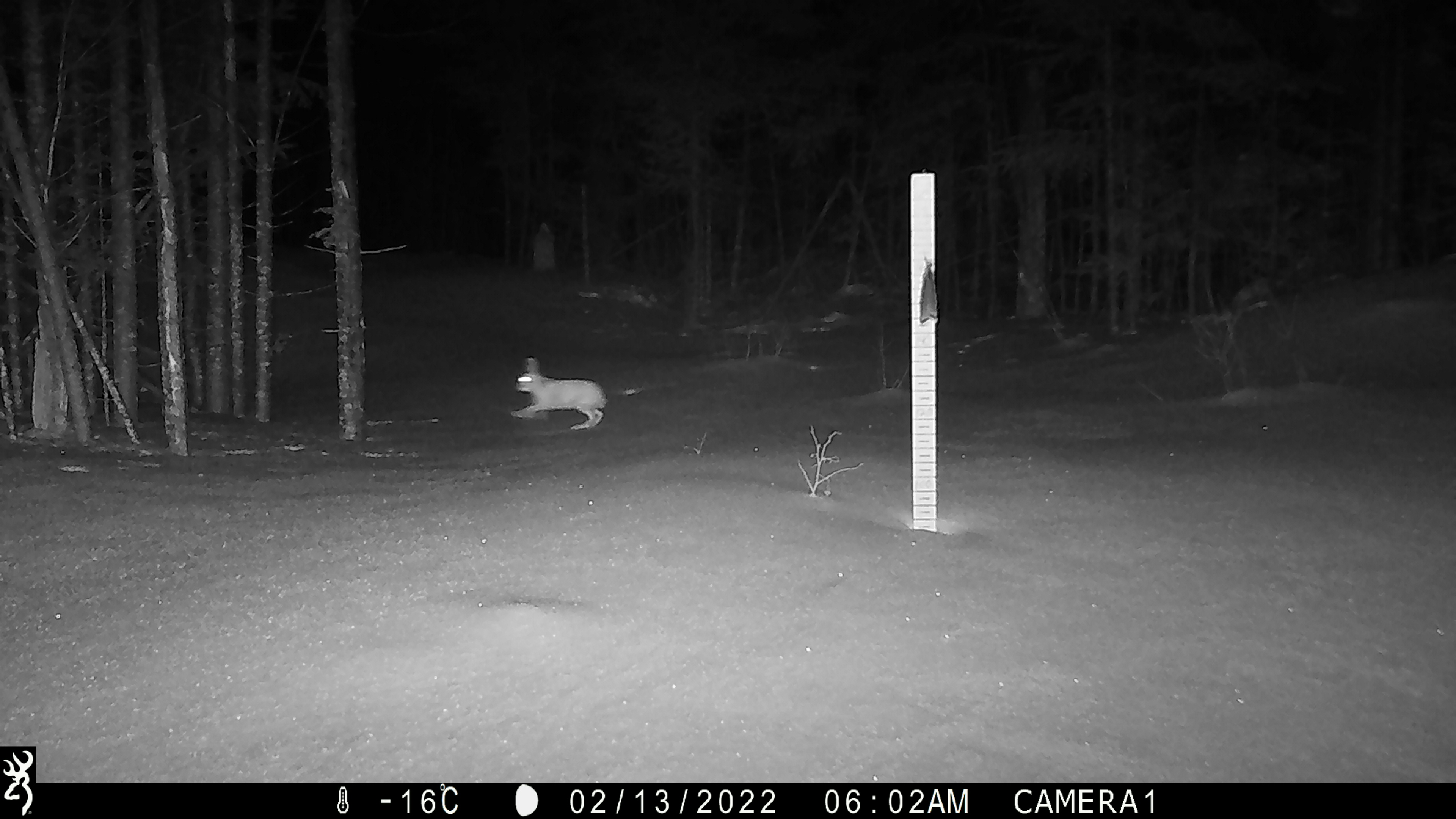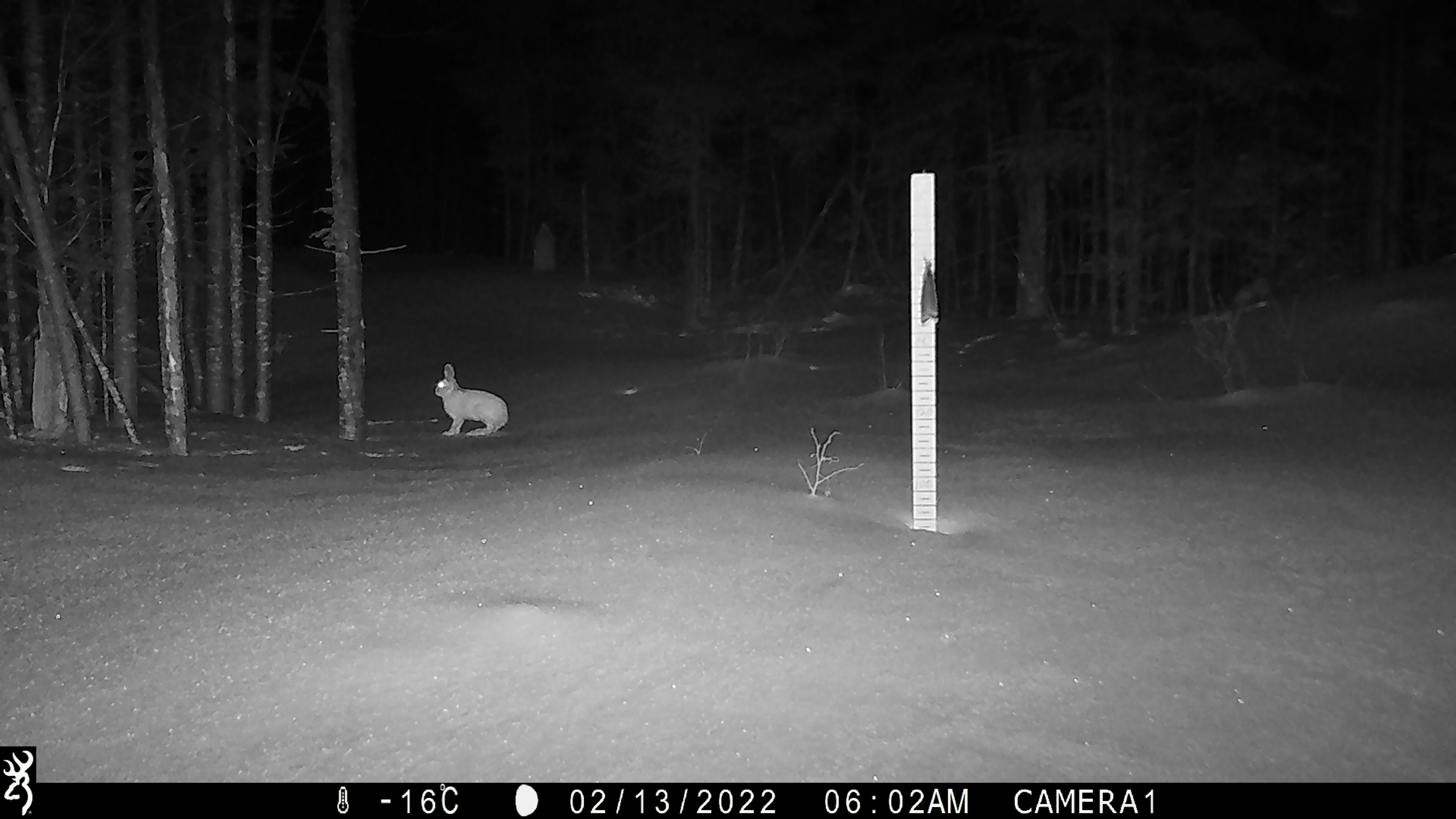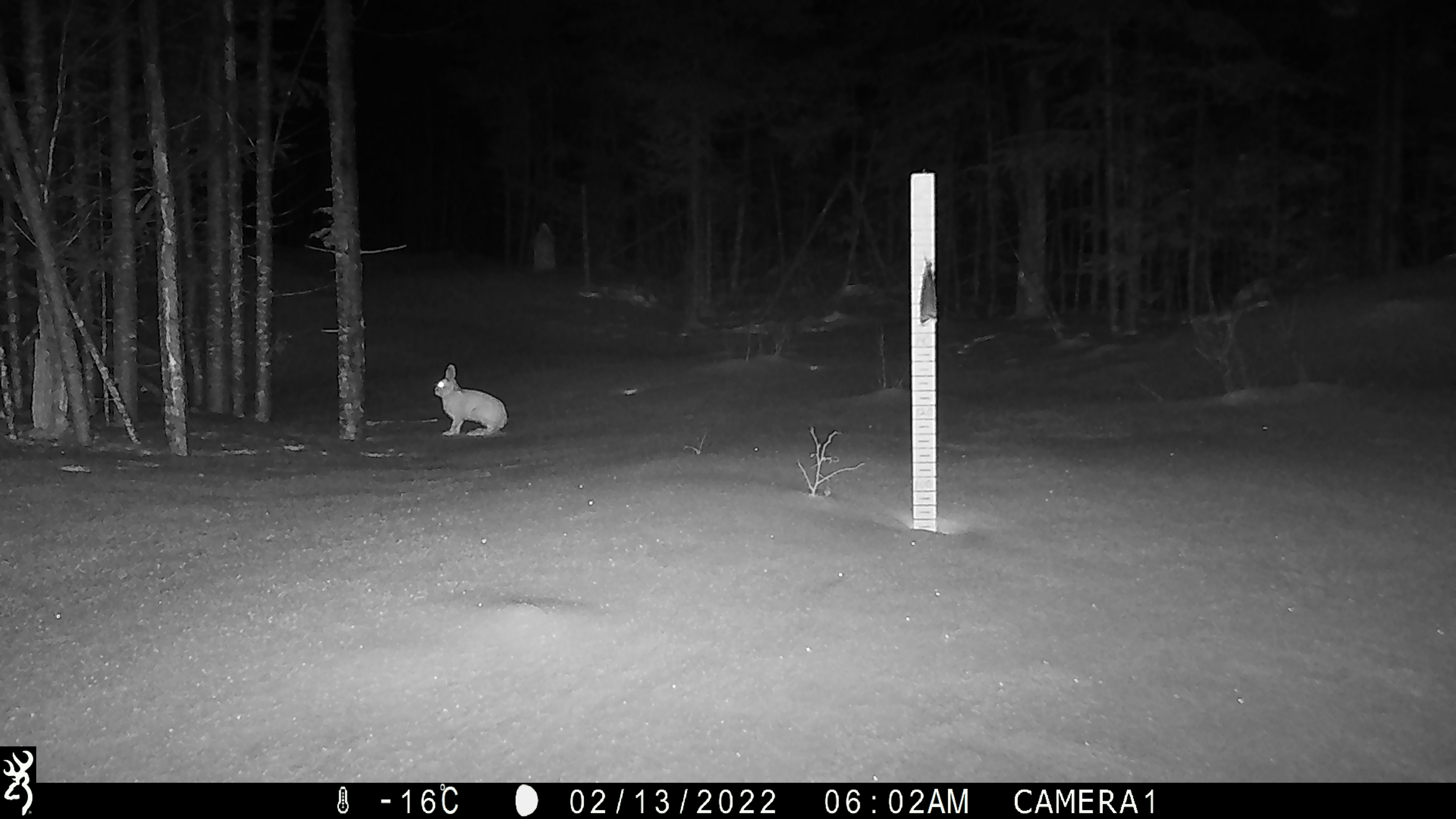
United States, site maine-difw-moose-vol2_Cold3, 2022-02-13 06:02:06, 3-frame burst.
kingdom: Animalia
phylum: Chordata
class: Mammalia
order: Lagomorpha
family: Leporidae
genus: Lepus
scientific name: Lepus americanus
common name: snowshoe hare